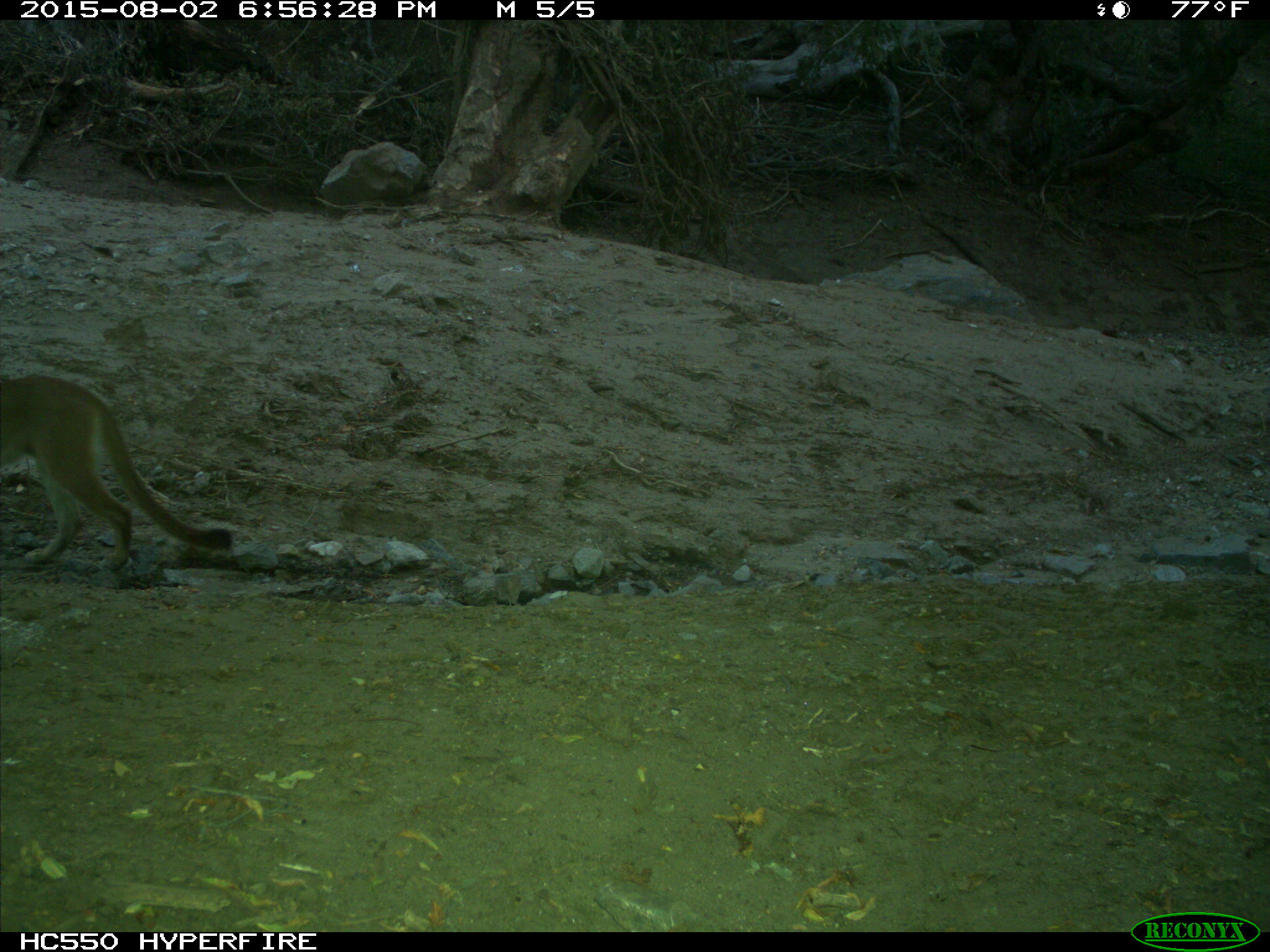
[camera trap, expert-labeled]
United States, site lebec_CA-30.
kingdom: Animalia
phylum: Chordata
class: Mammalia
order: Carnivora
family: Felidae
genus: Puma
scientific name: Puma concolor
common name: mountain lion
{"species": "Puma concolor (mountain lion)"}